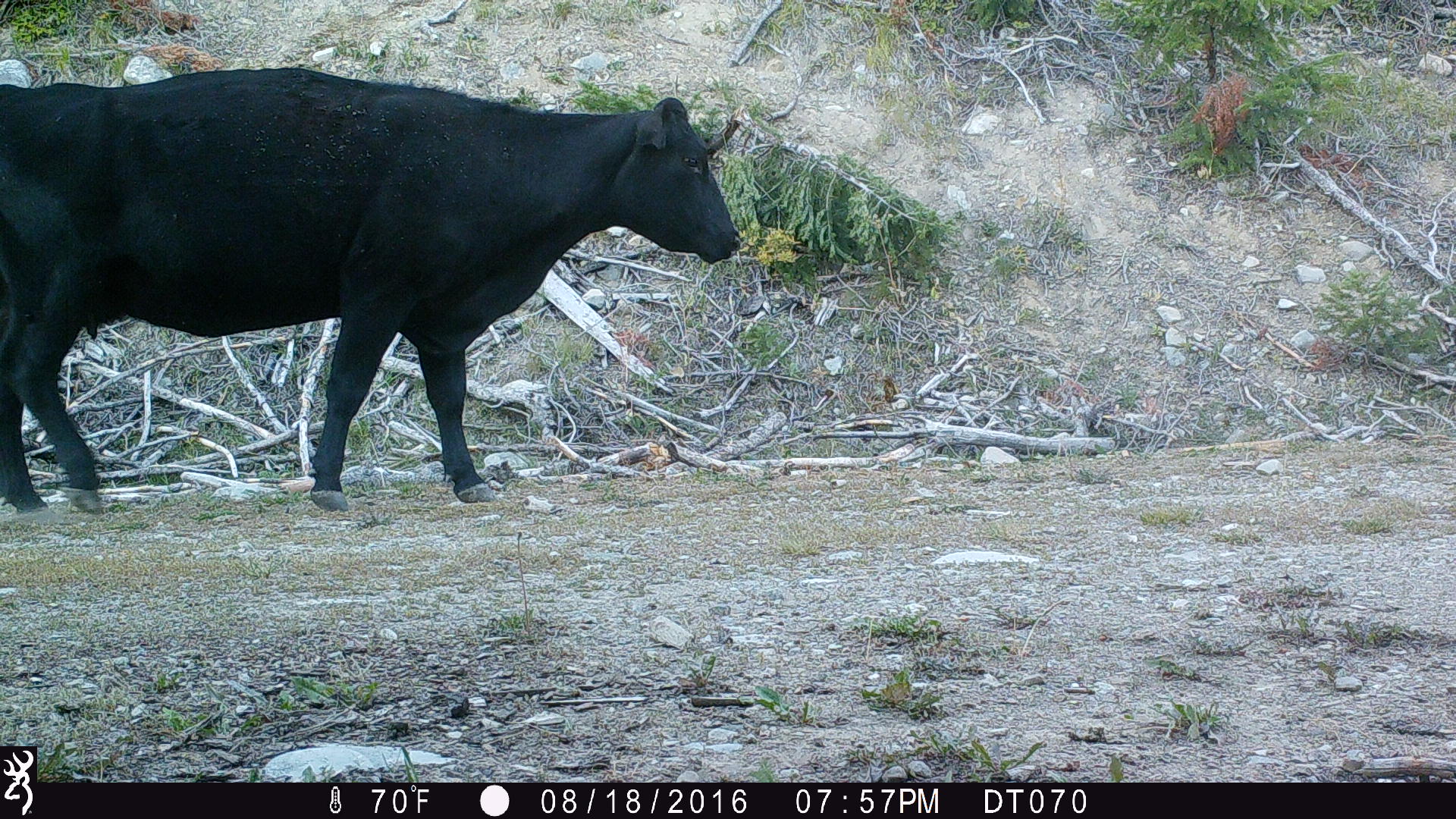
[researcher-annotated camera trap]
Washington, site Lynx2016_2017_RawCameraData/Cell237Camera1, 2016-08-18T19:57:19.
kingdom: Animalia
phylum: Chordata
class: Mammalia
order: Artiodactyla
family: Bovidae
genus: Bos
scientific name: Bos taurus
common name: domestic cattle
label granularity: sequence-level